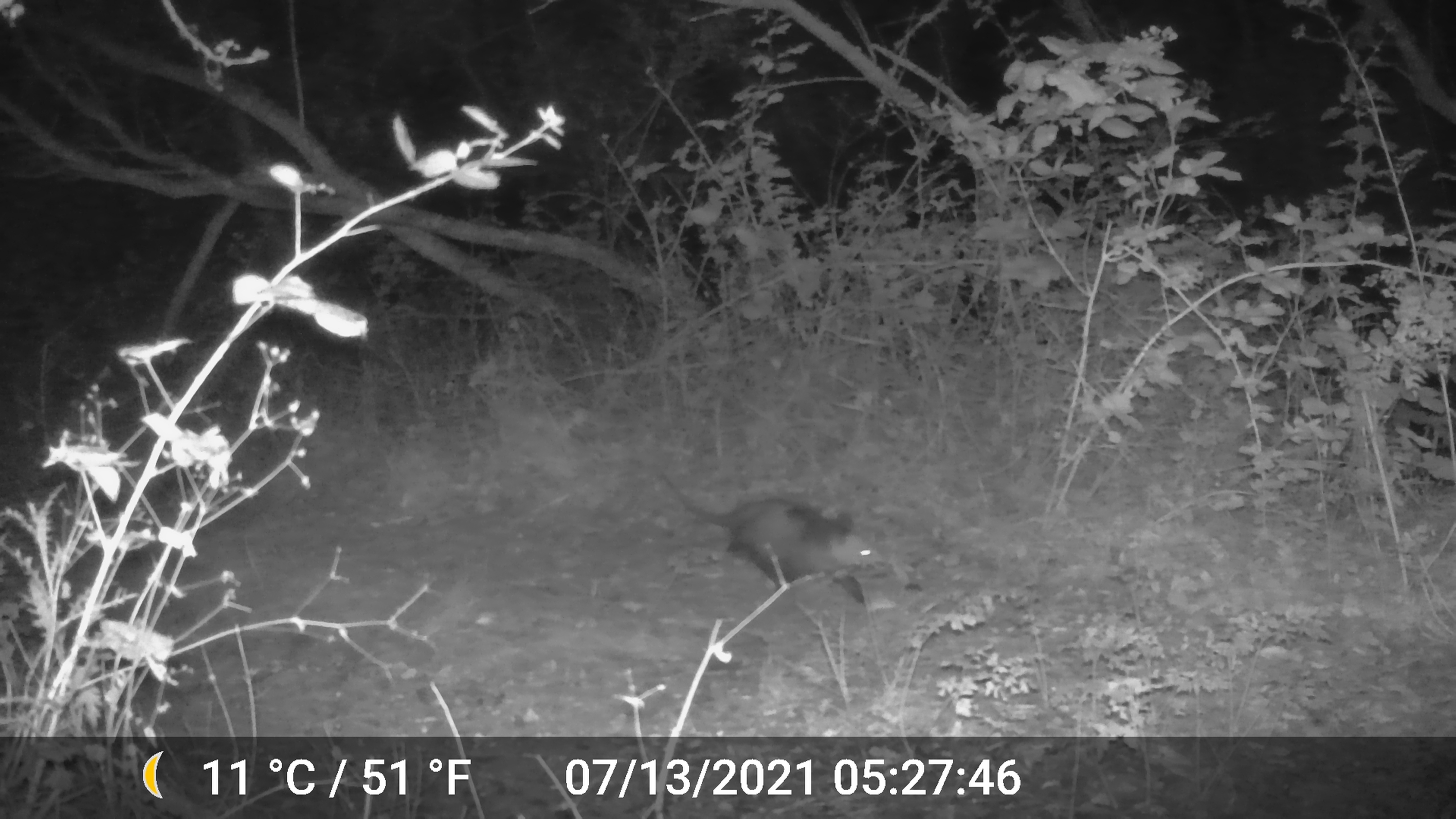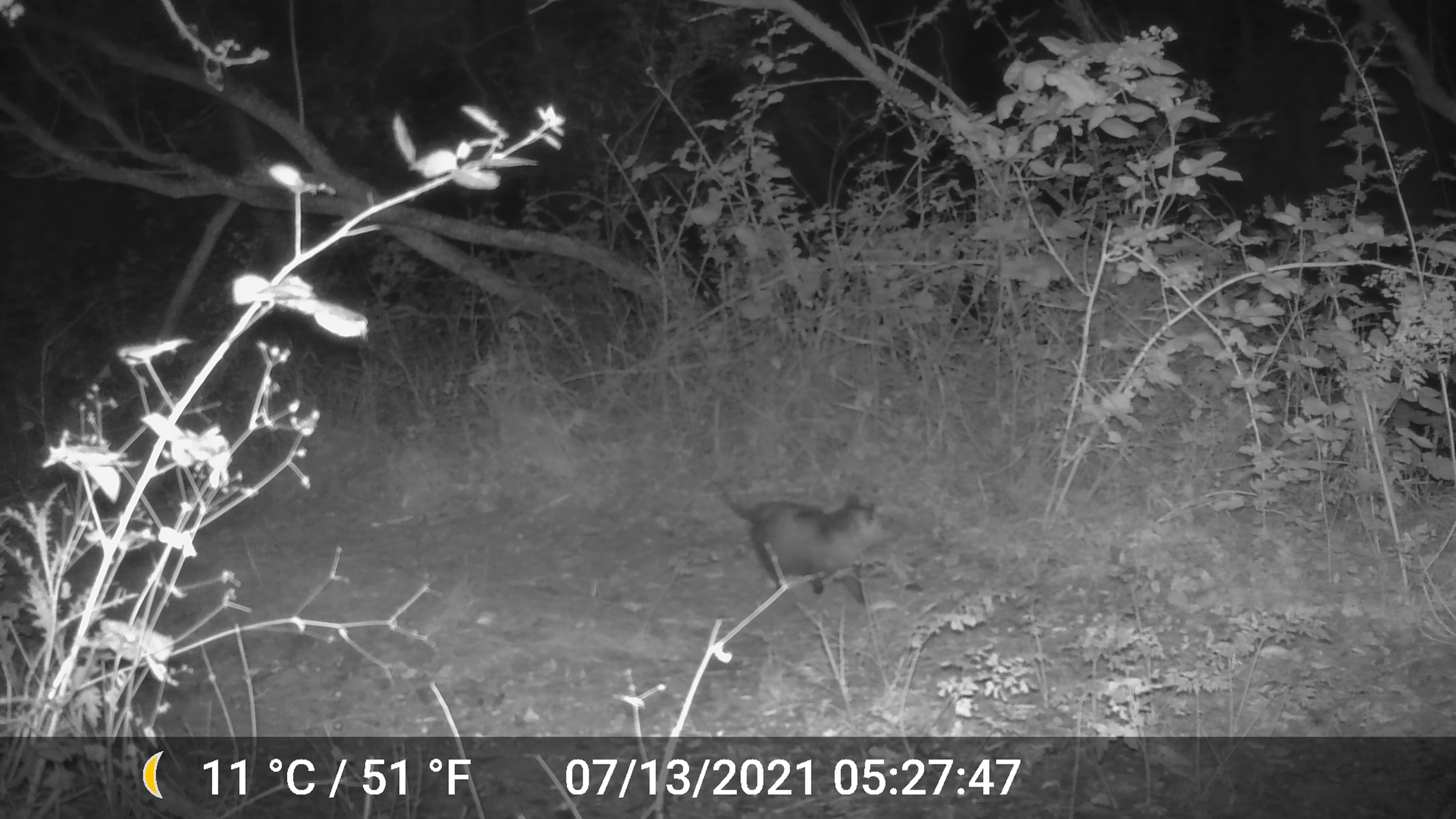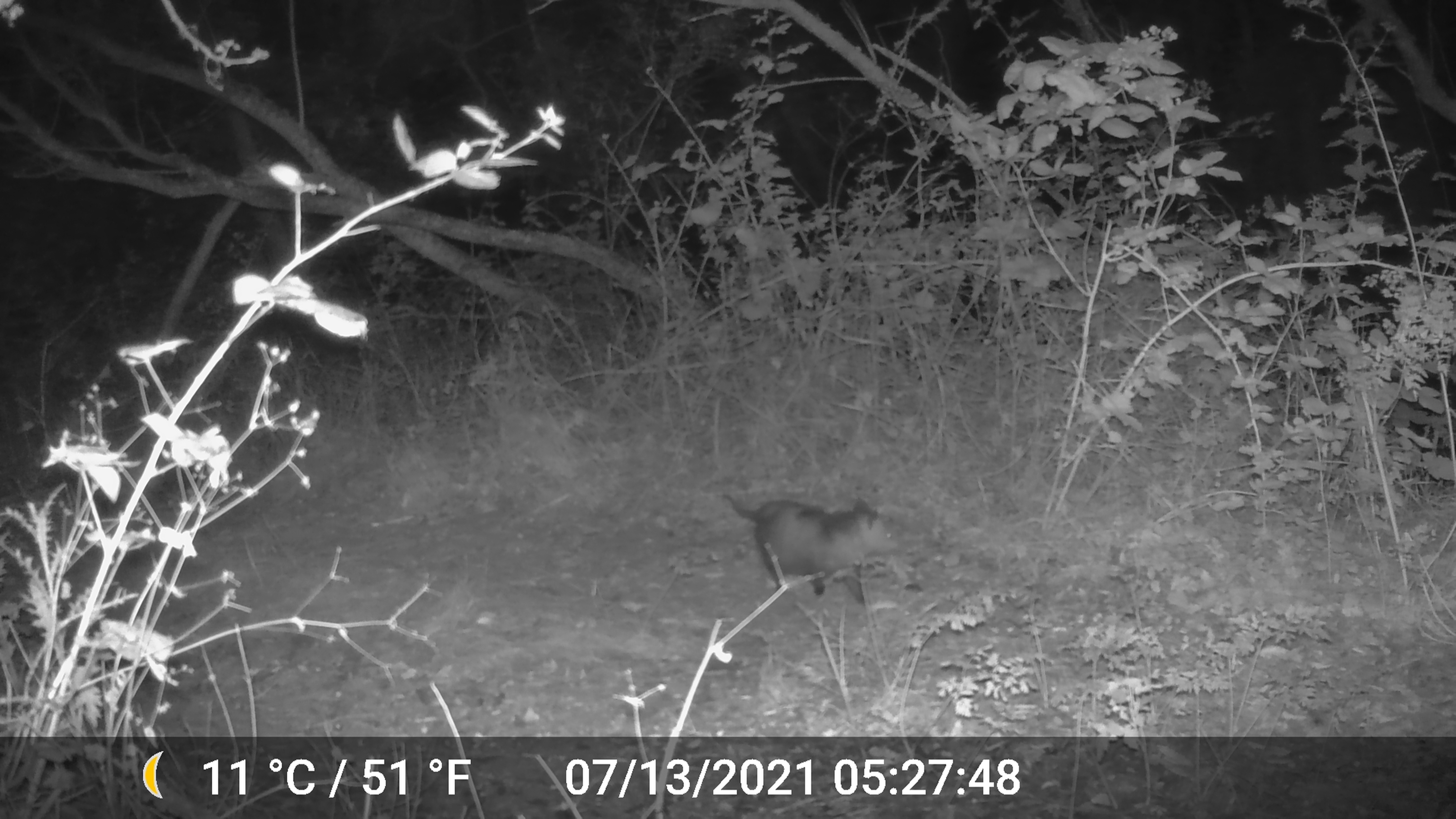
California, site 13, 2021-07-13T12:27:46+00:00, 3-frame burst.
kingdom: Animalia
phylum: Chordata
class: Mammalia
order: Didelphimorphia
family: Didelphidae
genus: Didelphis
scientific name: Didelphis virginiana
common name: virginia opossum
Virginia opossum (Didelphis virginiana).